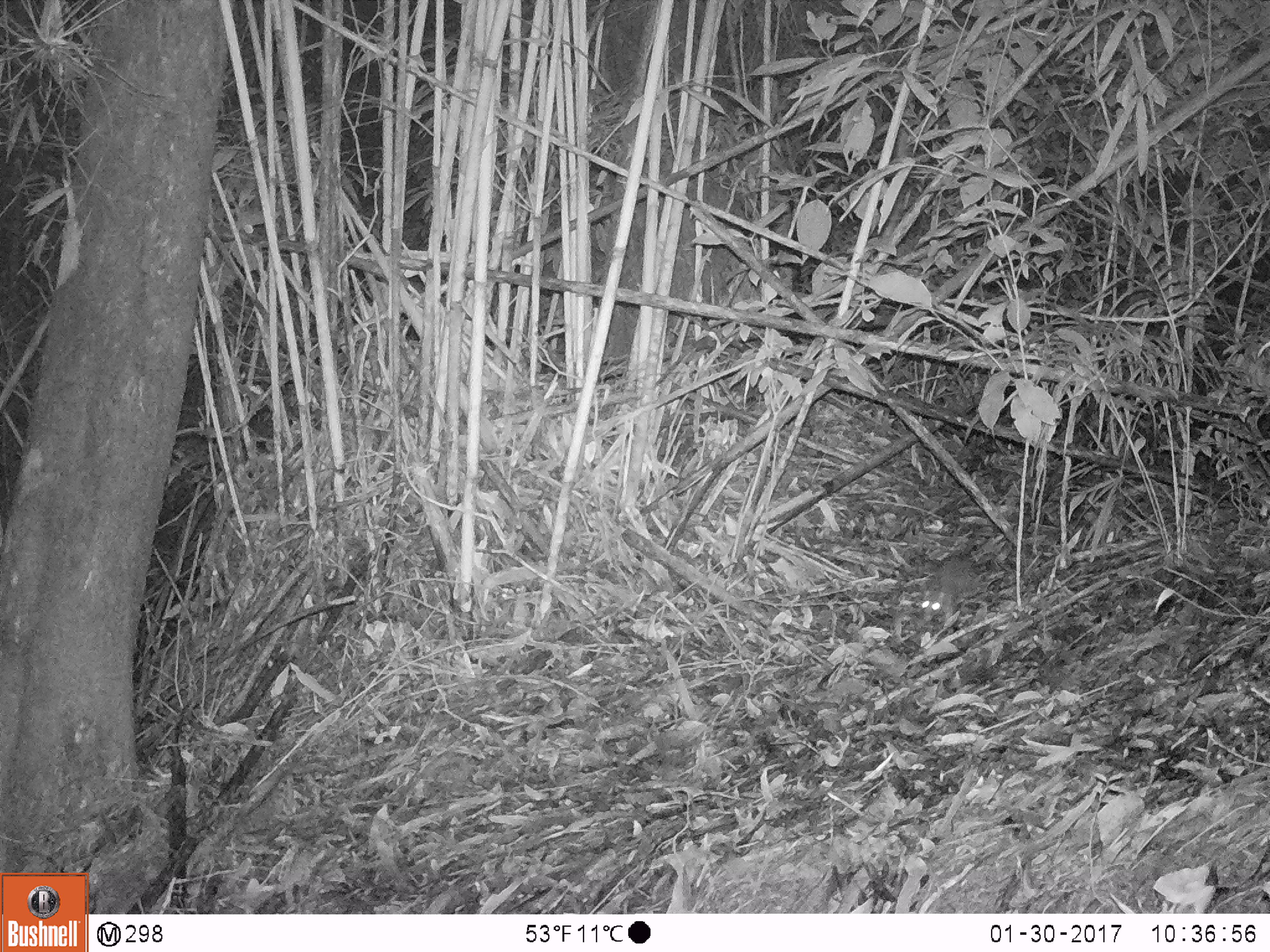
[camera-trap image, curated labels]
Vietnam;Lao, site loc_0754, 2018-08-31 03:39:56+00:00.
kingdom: Animalia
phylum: Chordata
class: Mammalia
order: Rodentia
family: Muridae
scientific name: Muridae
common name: old-world mice and rats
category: unidentified murid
Unidentified murid (old-world mice and rats) (Muridae). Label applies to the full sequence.